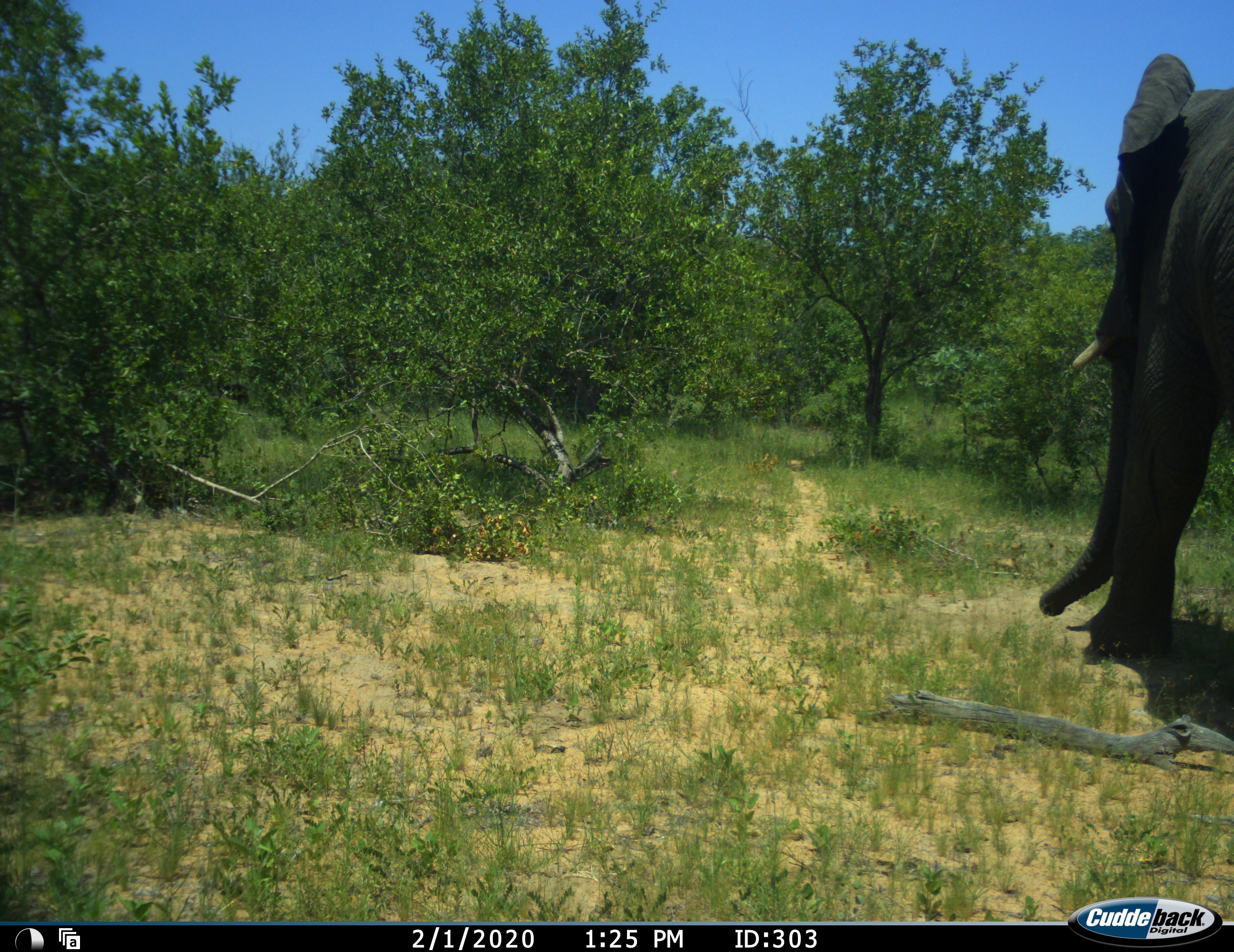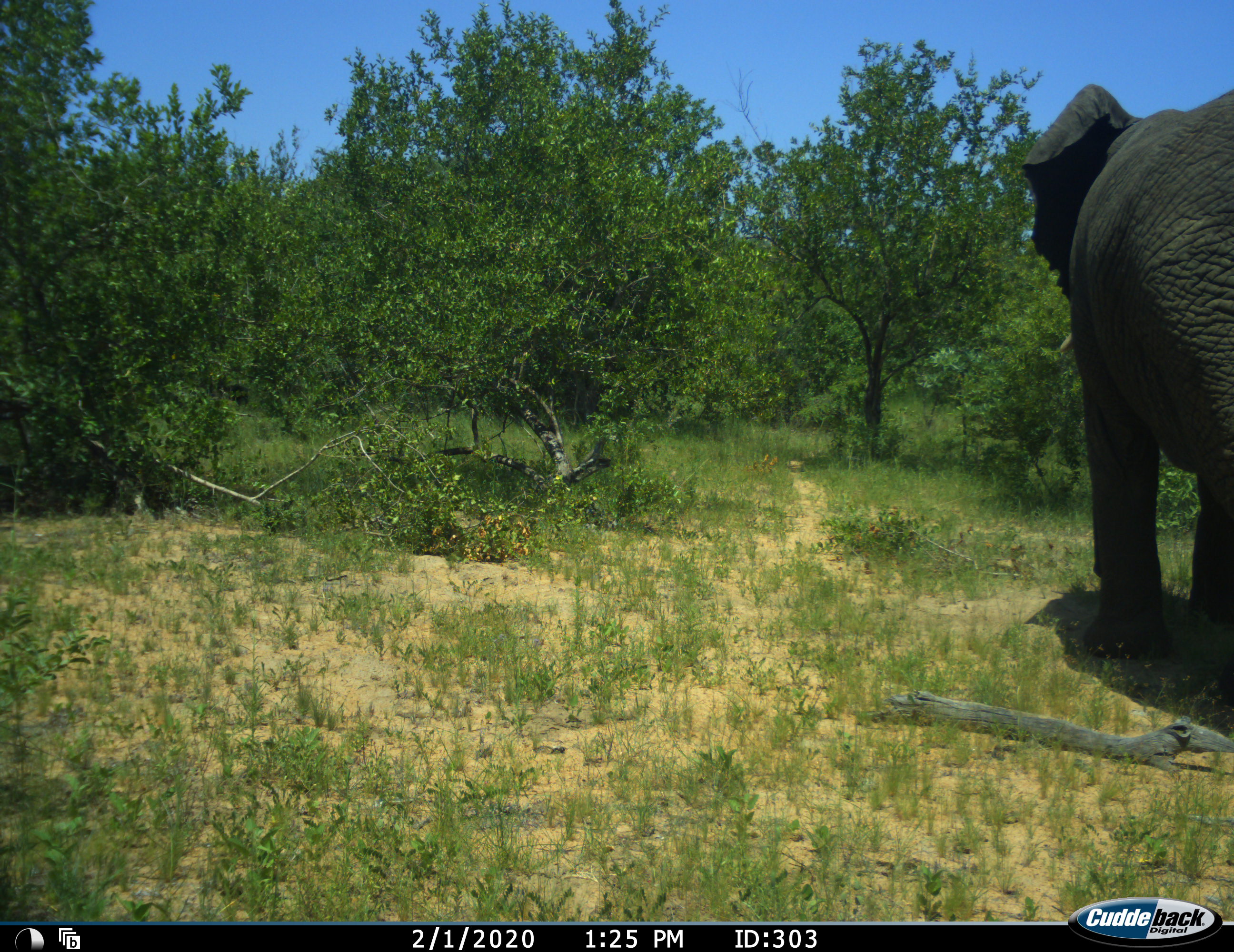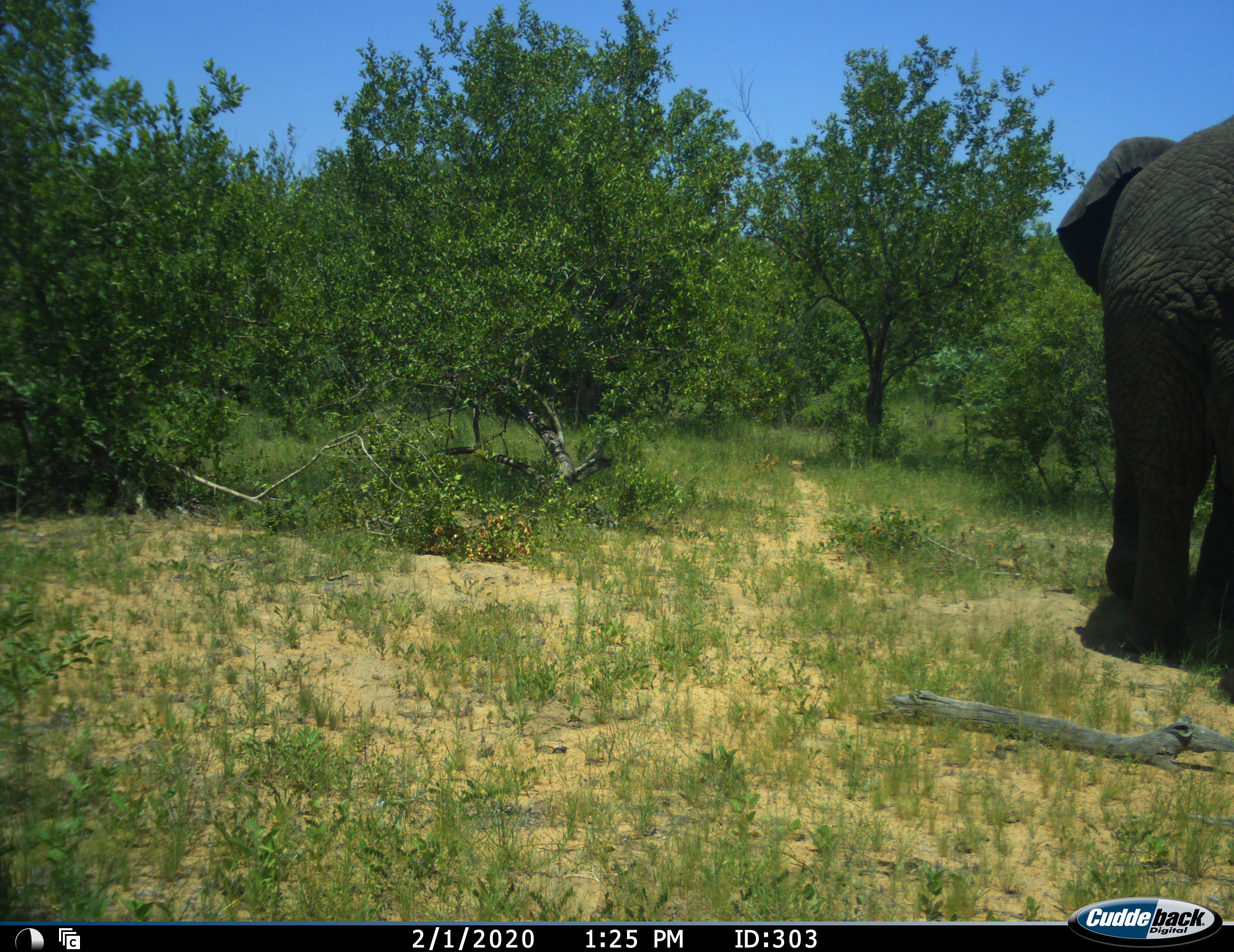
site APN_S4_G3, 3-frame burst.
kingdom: Animalia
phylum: Chordata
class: Mammalia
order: Proboscidea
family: Elephantidae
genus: Loxodonta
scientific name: Loxodonta africana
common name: african bush elephant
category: elephant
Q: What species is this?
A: Elephant (african bush elephant) (Loxodonta africana).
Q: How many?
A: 1.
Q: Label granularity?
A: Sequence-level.